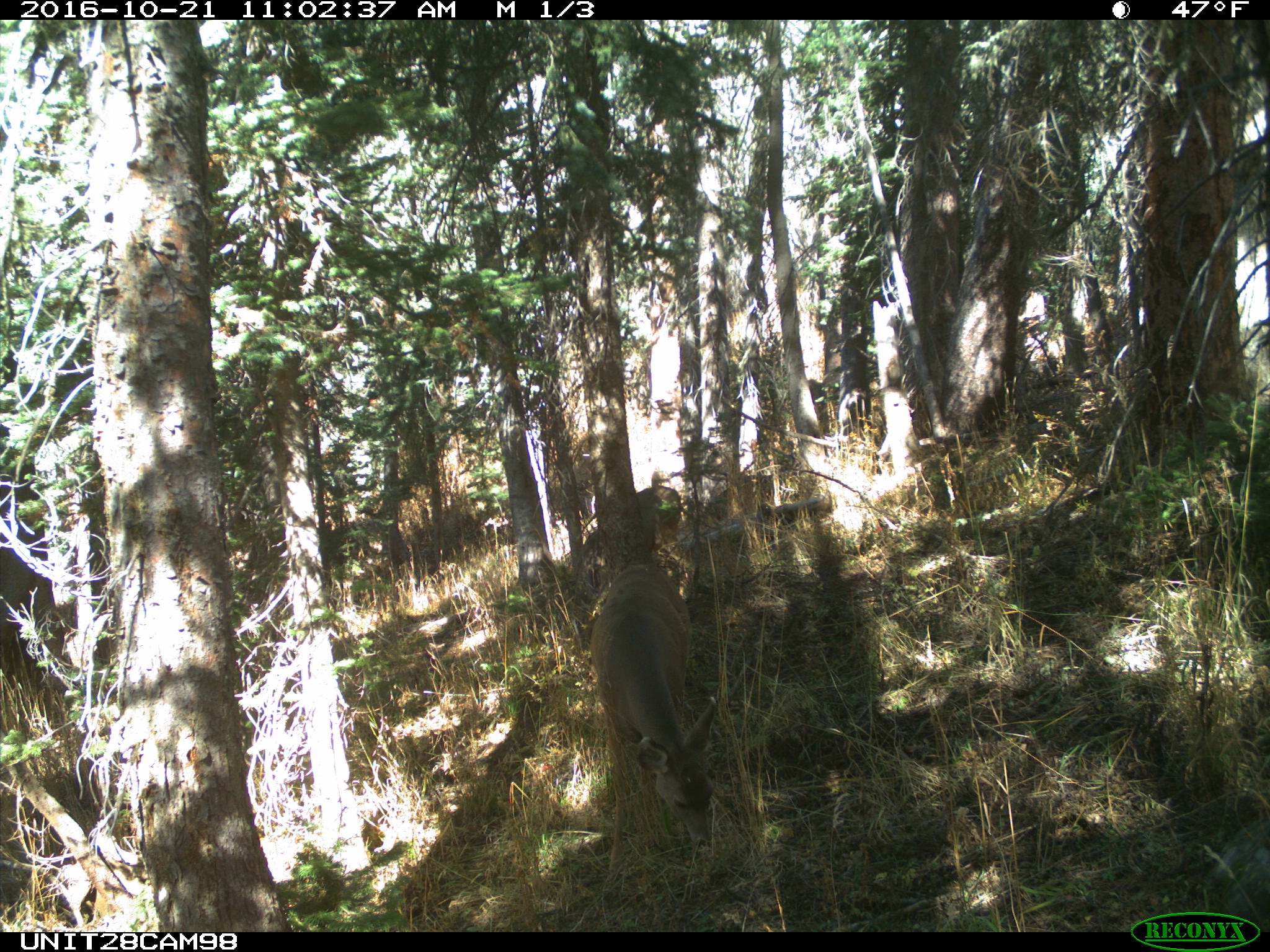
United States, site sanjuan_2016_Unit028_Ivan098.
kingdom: Animalia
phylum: Chordata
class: Mammalia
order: Artiodactyla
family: Cervidae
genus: Odocoileus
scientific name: Odocoileus hemionus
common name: mule deer